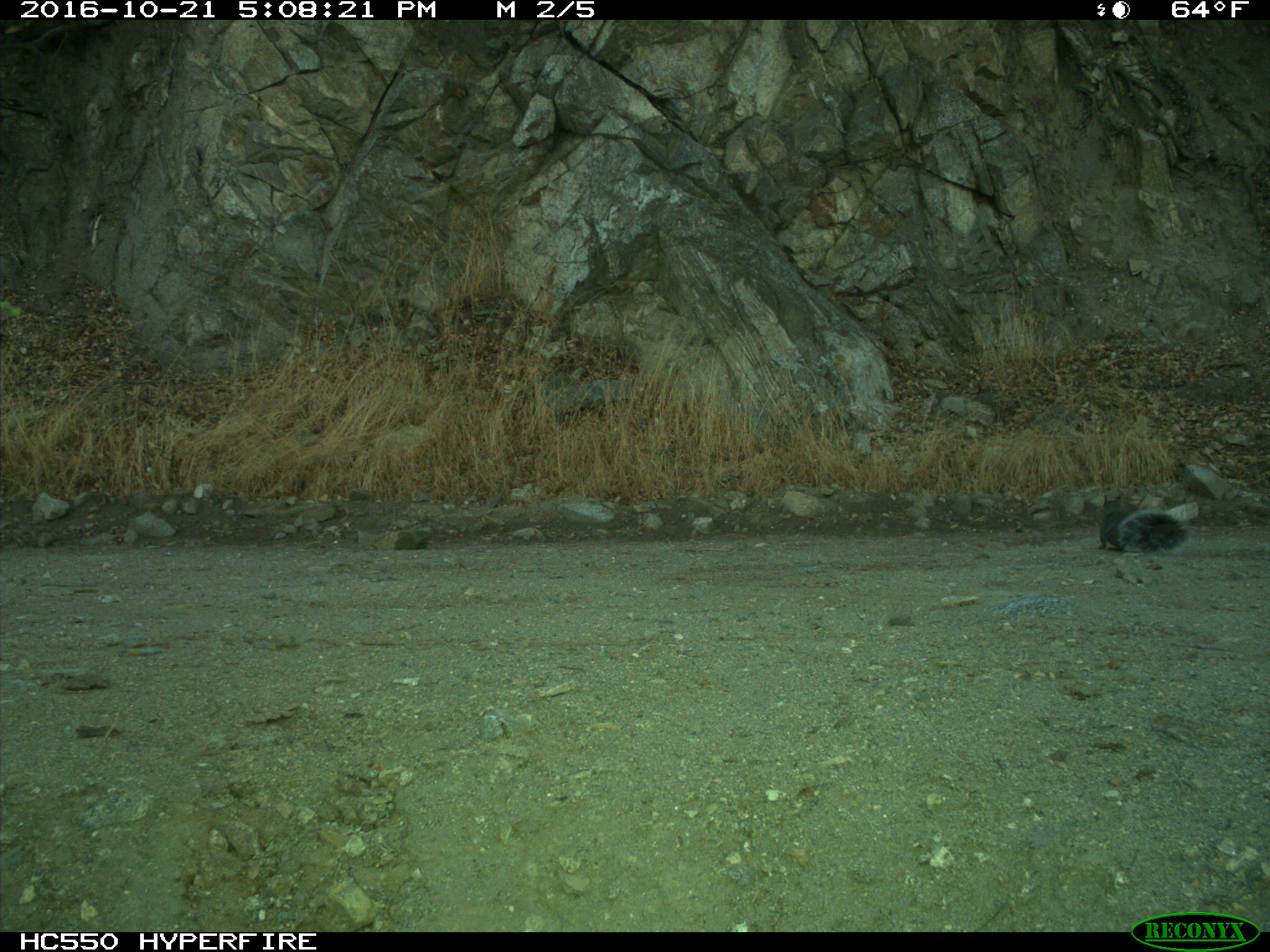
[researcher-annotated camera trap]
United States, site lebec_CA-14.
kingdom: Animalia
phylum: Chordata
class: Mammalia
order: Rodentia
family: Sciuridae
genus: Sciurus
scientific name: Sciurus carolinensis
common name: eastern gray squirrel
Sciurus carolinensis (eastern gray squirrel).